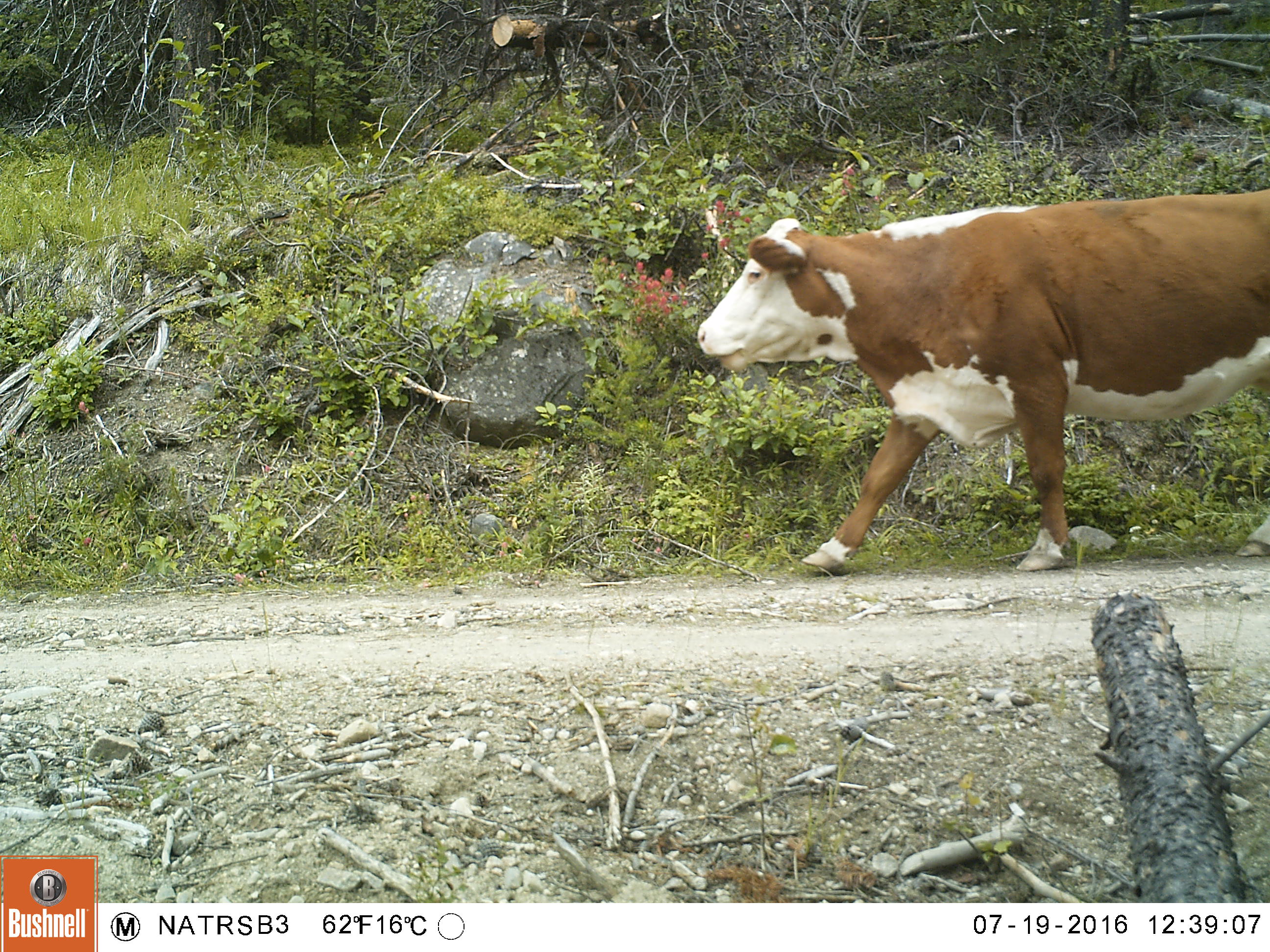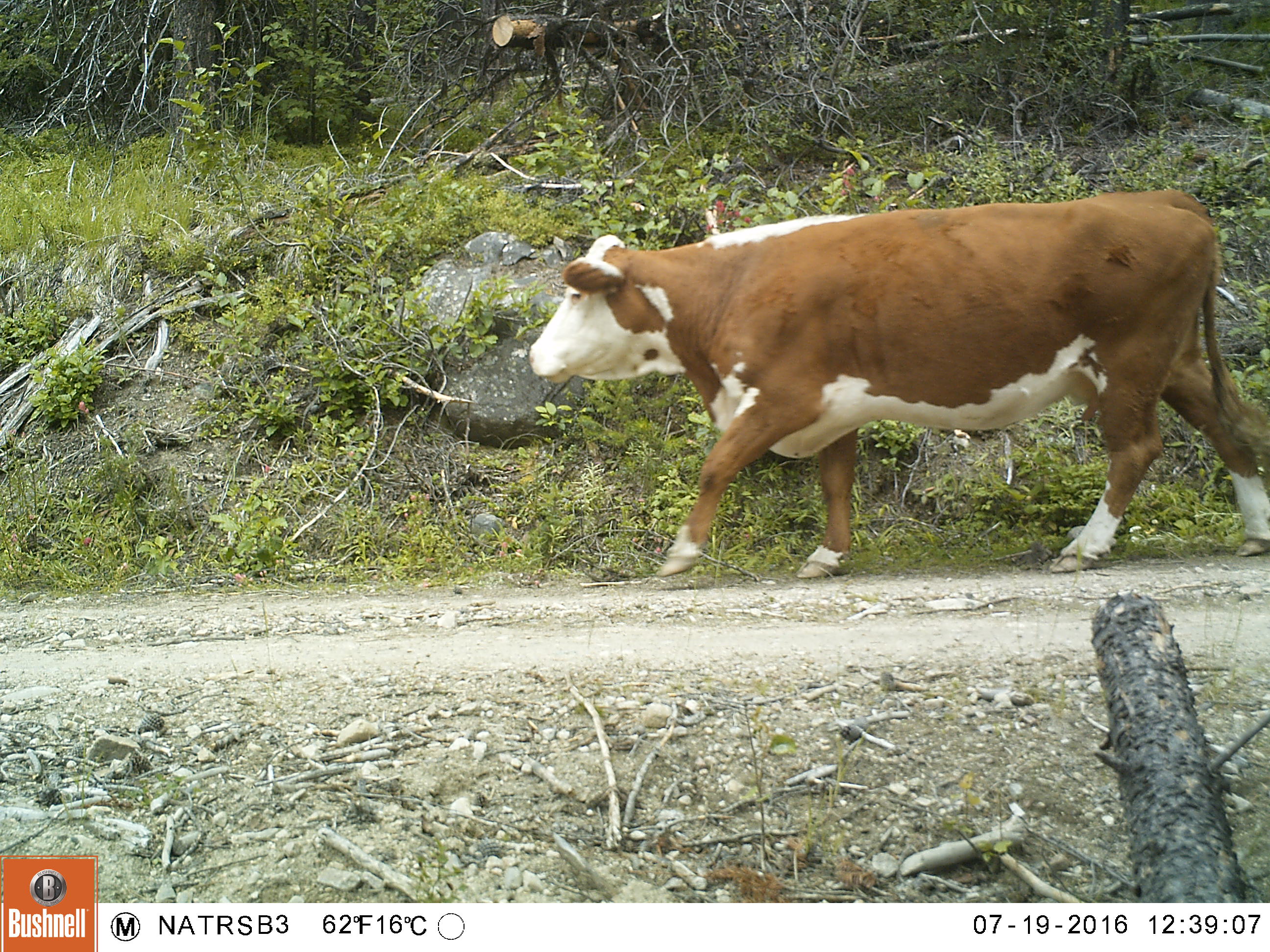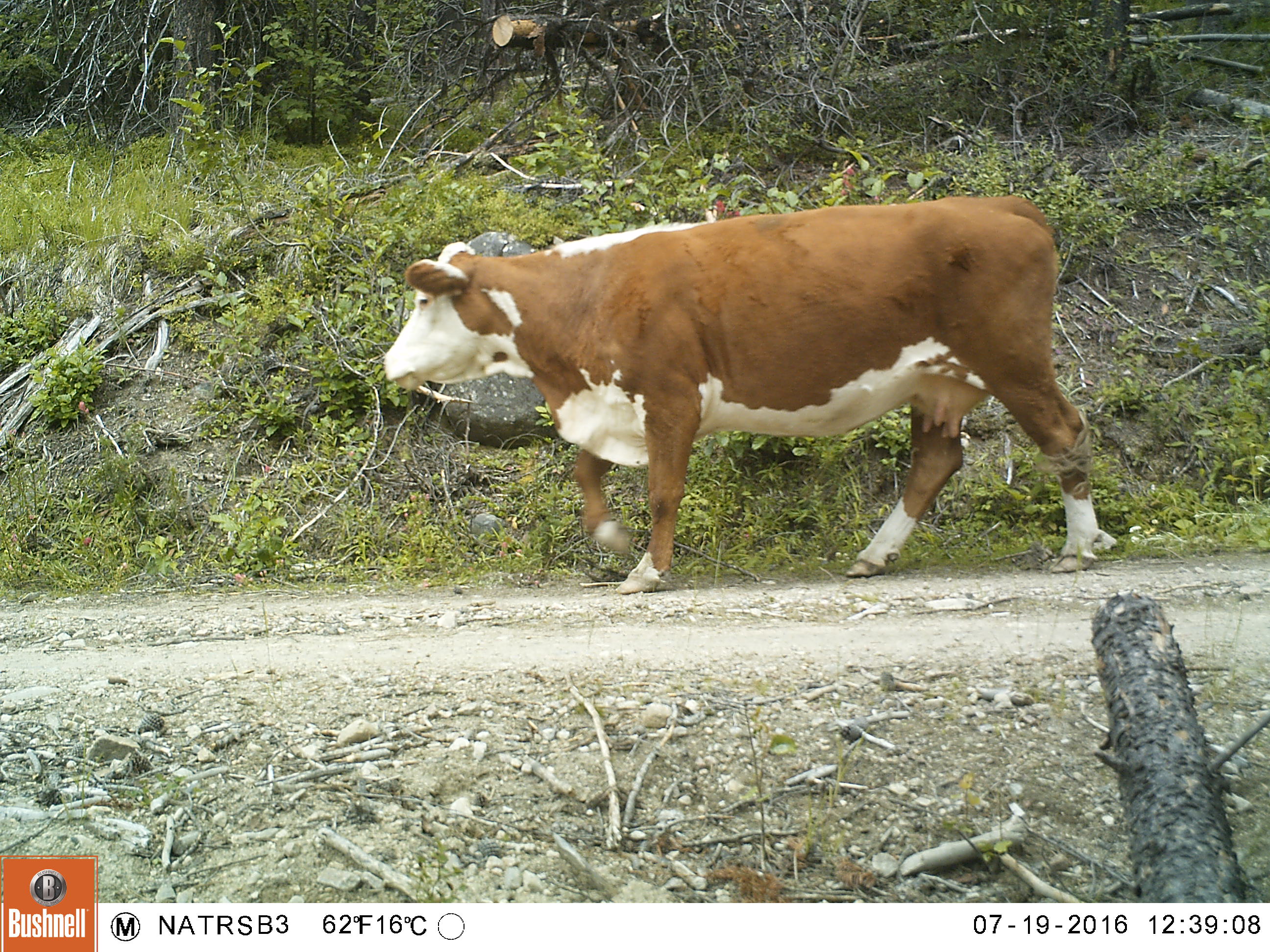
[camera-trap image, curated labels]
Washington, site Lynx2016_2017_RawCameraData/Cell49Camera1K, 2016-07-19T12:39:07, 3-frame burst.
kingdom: Animalia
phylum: Chordata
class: Mammalia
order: Artiodactyla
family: Bovidae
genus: Bos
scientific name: Bos taurus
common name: domestic cattle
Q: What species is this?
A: Domestic cattle (Bos taurus).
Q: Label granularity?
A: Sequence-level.